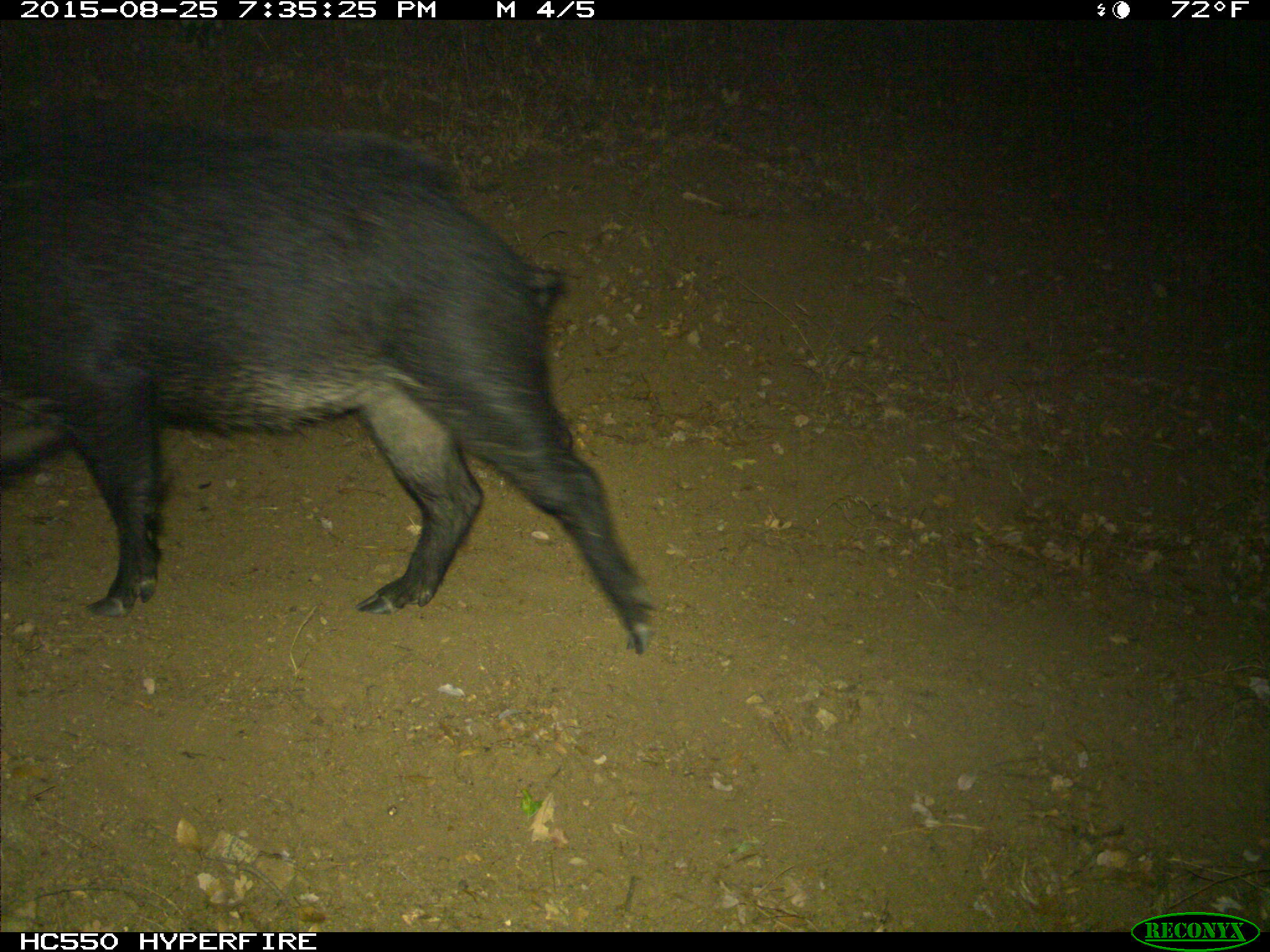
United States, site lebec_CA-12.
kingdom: Animalia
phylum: Chordata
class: Mammalia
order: Artiodactyla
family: Suidae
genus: Sus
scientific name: Sus scrofa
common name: wild boar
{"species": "Sus scrofa (wild boar)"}